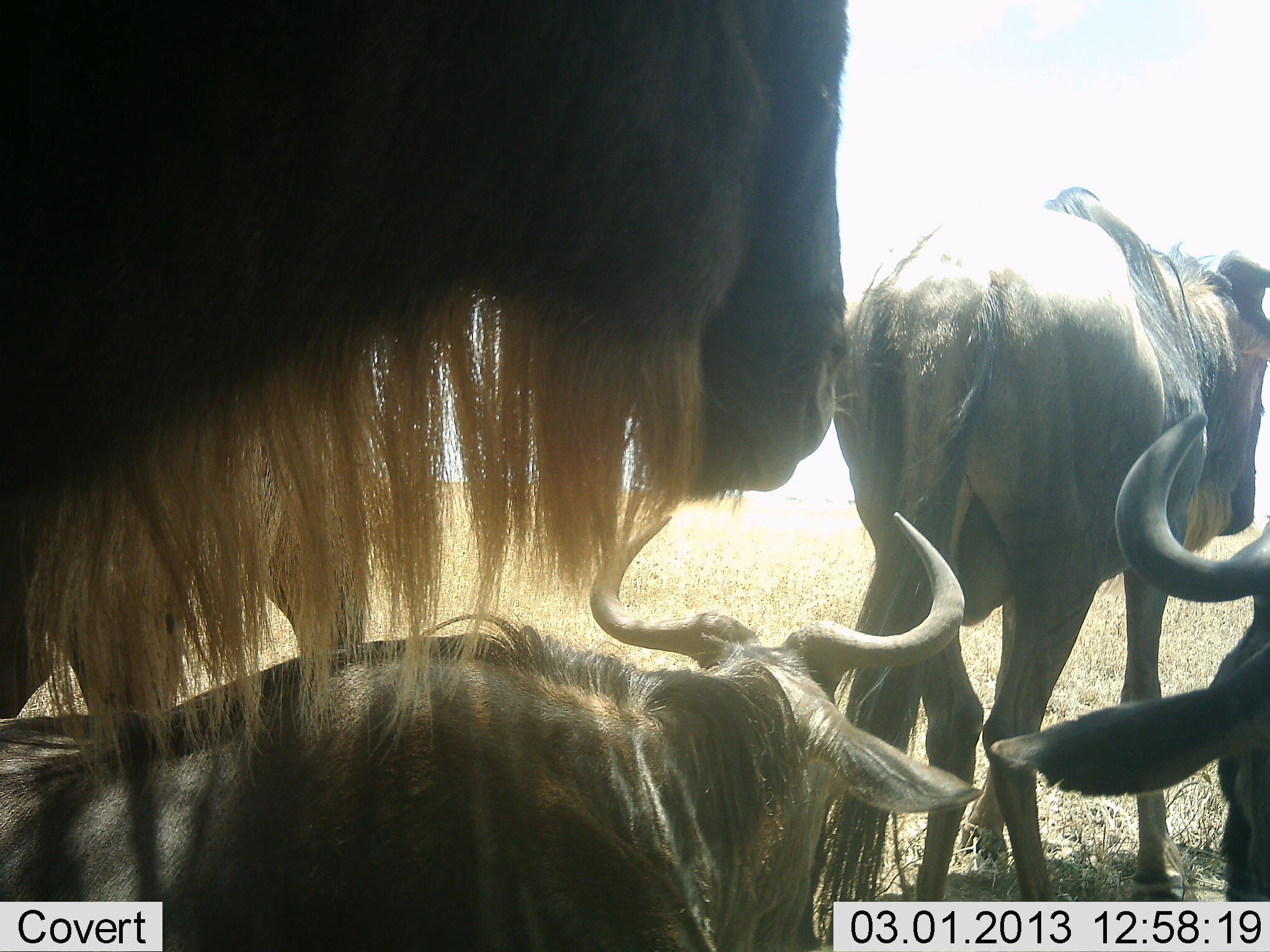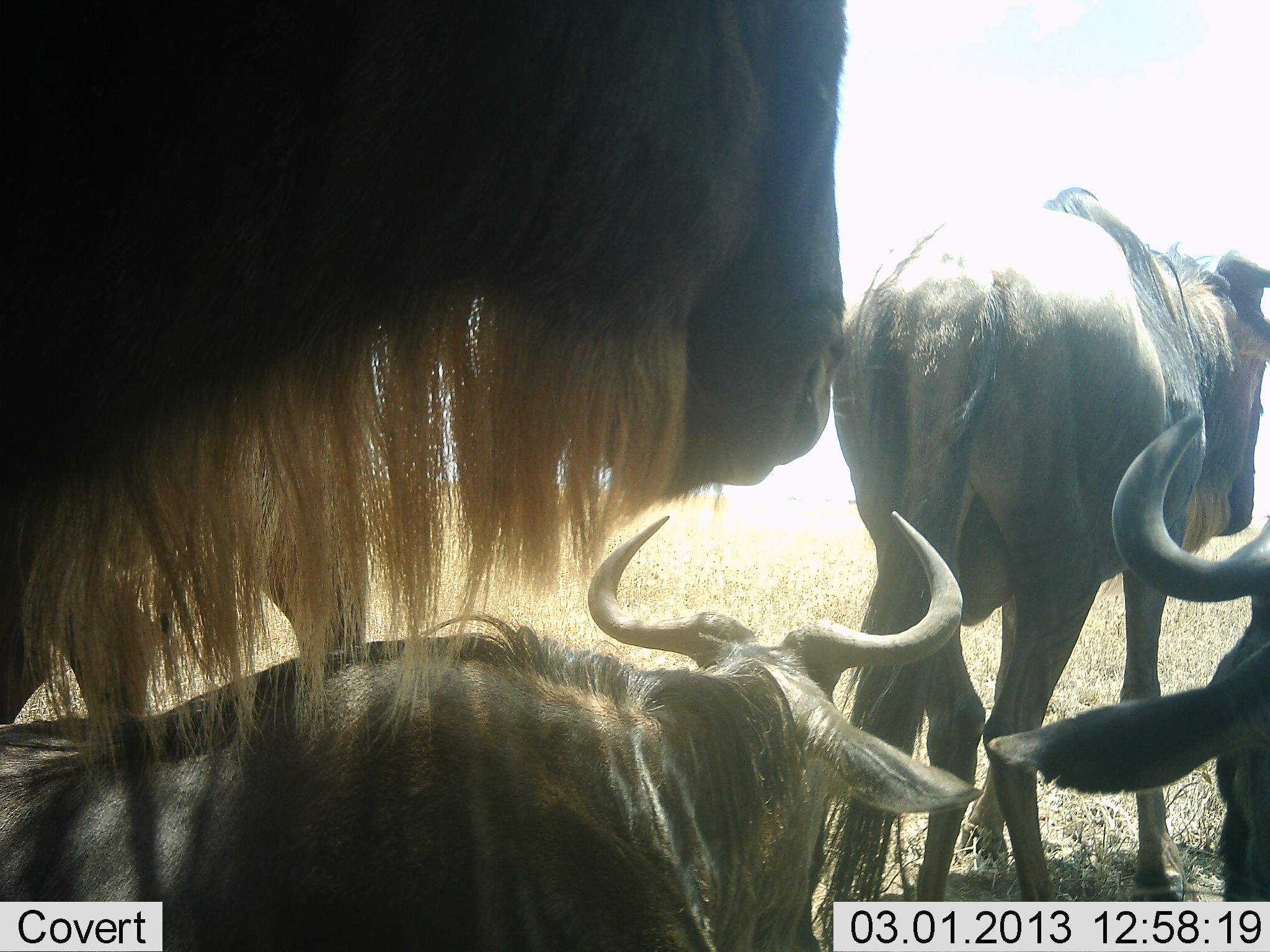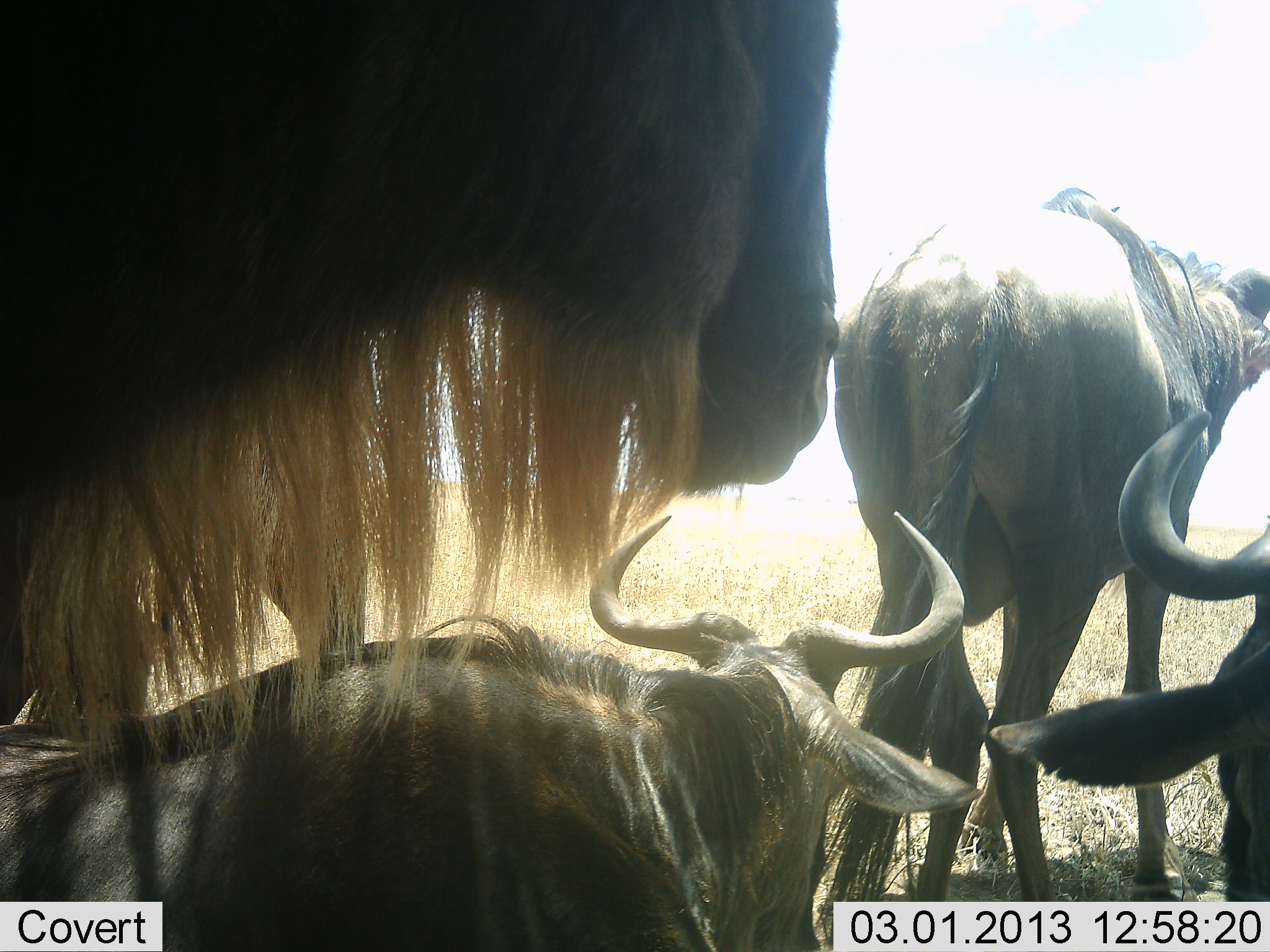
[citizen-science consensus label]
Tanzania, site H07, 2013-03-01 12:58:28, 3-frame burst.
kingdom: Animalia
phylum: Chordata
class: Mammalia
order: Artiodactyla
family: Bovidae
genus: Connochaetes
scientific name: Connochaetes taurinus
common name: blue wildebeest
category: wildebeest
Wildebeest (blue wildebeest) (Connochaetes taurinus), count 4. Behavior (volunteer vote fractions): standing 71%, resting 79%, moving 7%, interacting 4%. Young present (vote fraction): 4%. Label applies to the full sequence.